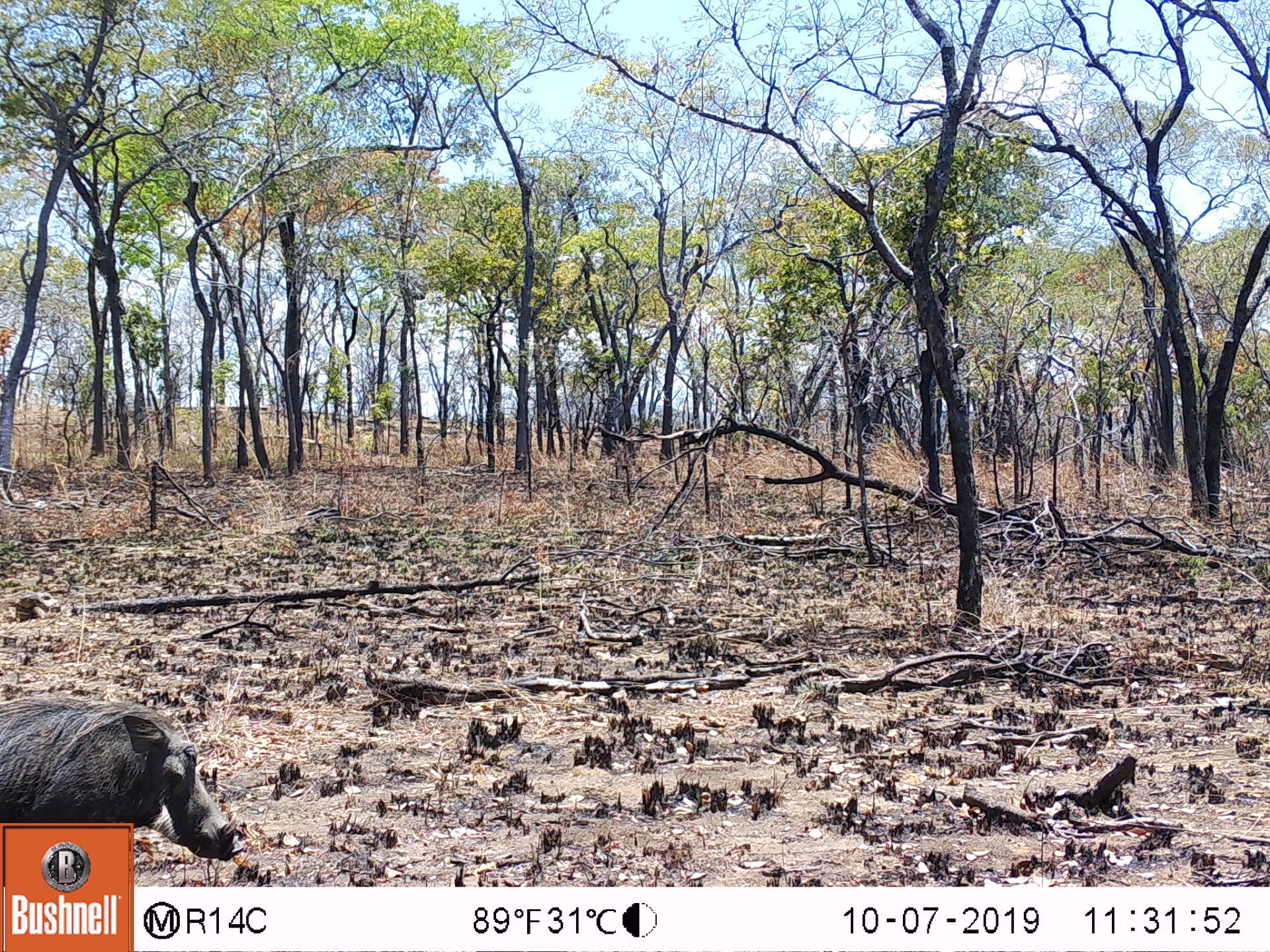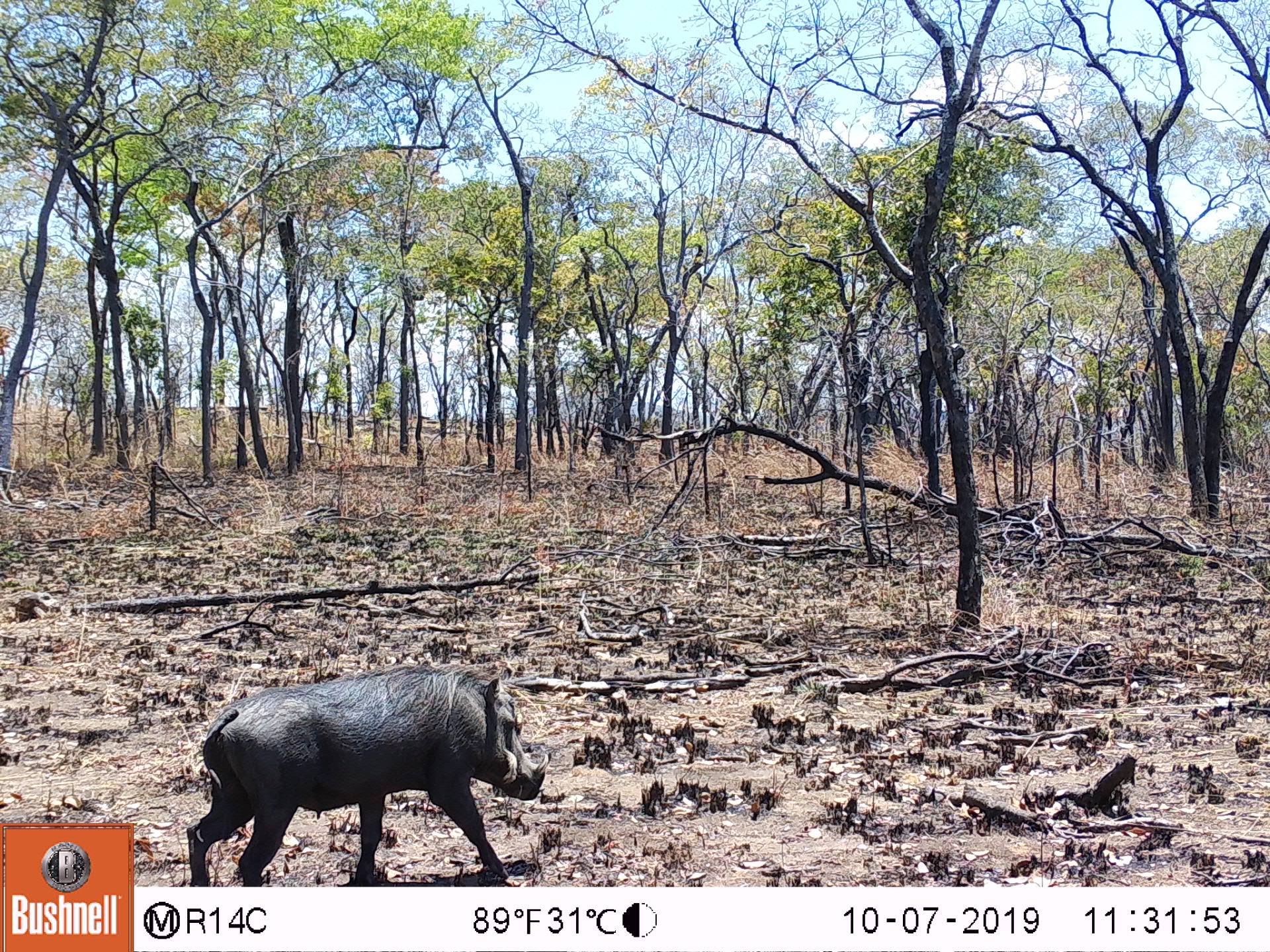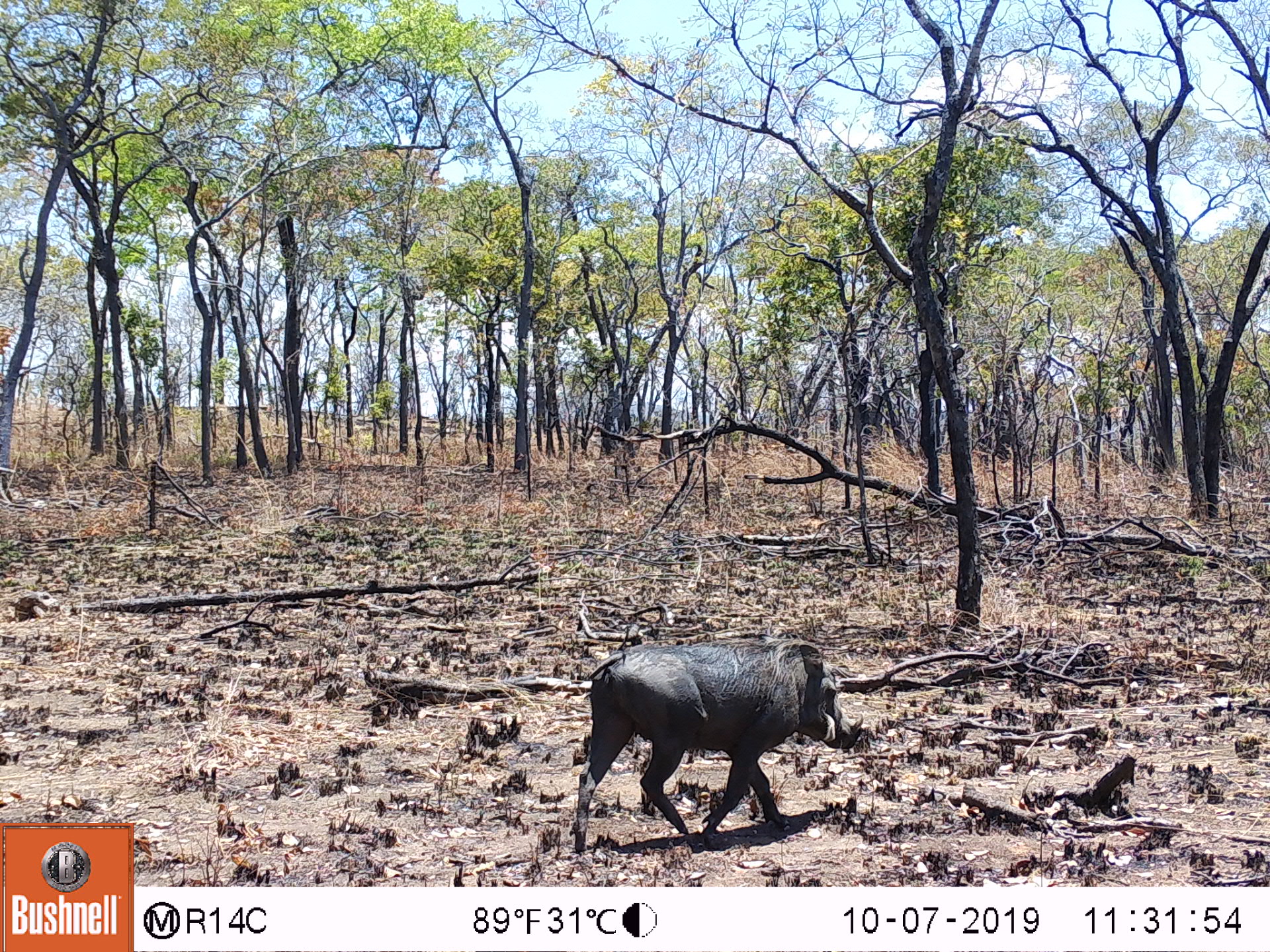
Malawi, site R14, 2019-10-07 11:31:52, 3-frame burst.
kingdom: Animalia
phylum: Chordata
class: Mammalia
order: Artiodactyla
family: Suidae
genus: Phacochoerus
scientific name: Phacochoerus africanus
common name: common warthog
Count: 1.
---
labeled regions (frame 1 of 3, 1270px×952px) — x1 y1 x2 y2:
common warthog: 2 698 229 819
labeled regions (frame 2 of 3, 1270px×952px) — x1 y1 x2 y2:
common warthog: 184 666 551 883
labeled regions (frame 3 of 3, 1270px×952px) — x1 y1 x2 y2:
common warthog: 572 638 865 846